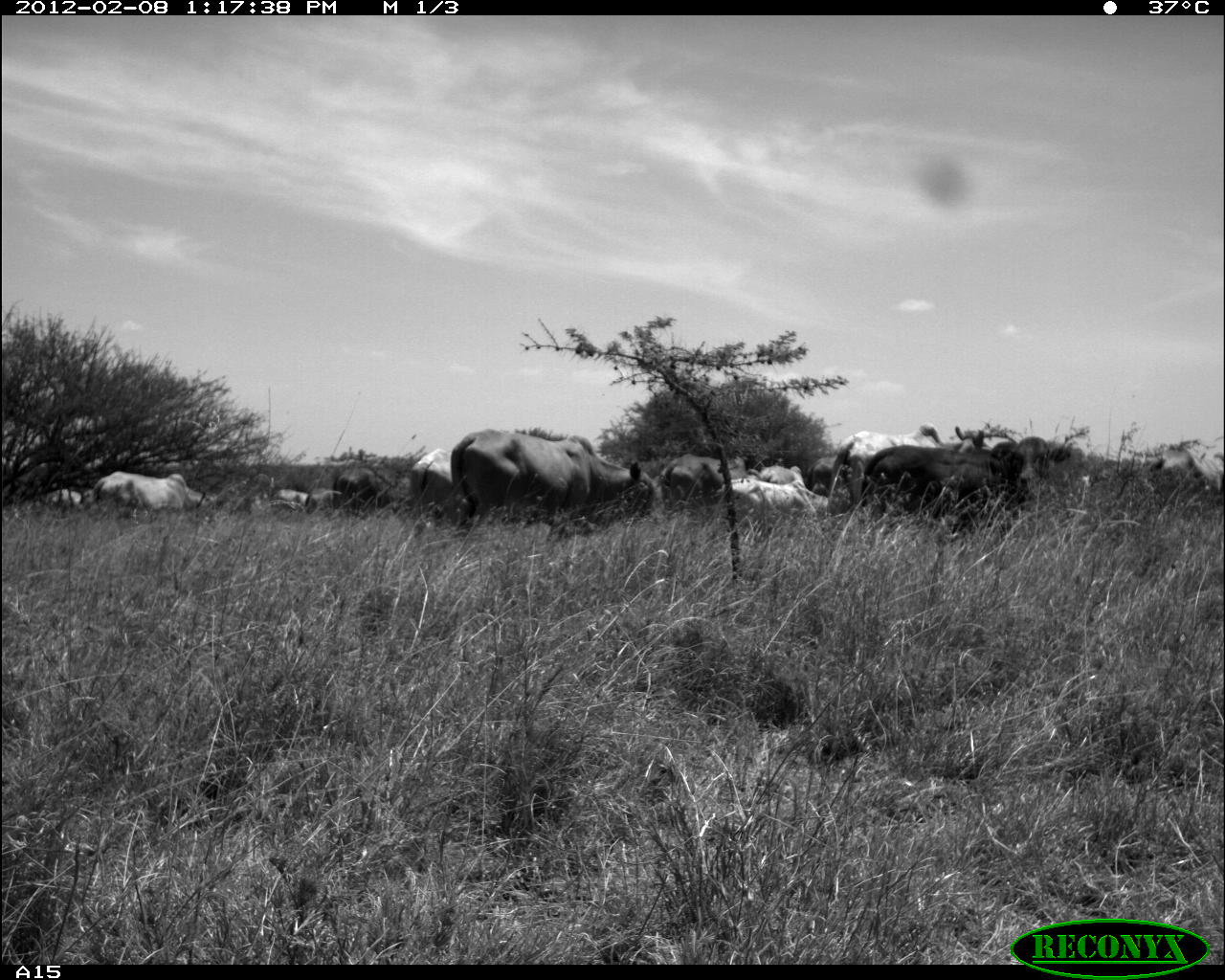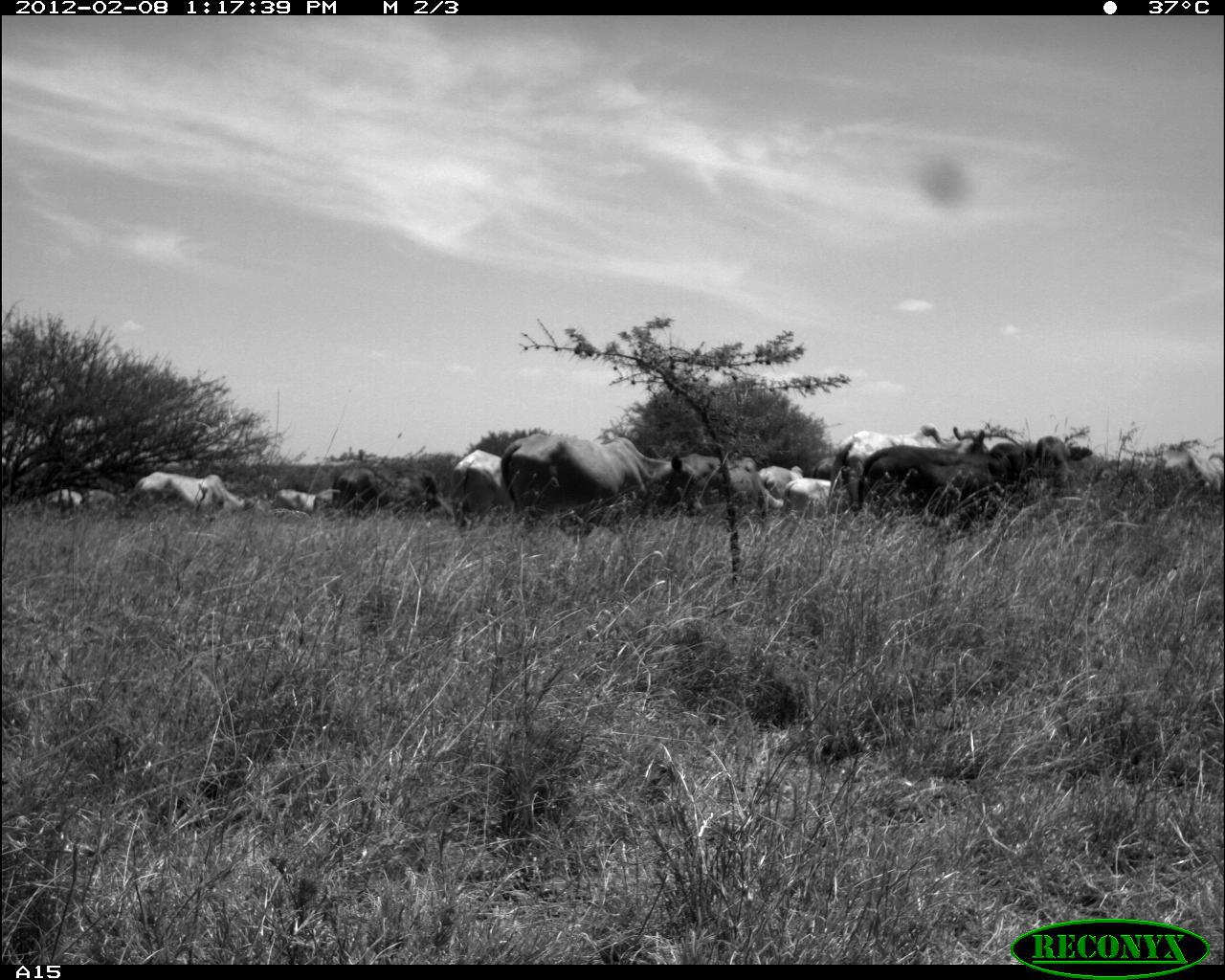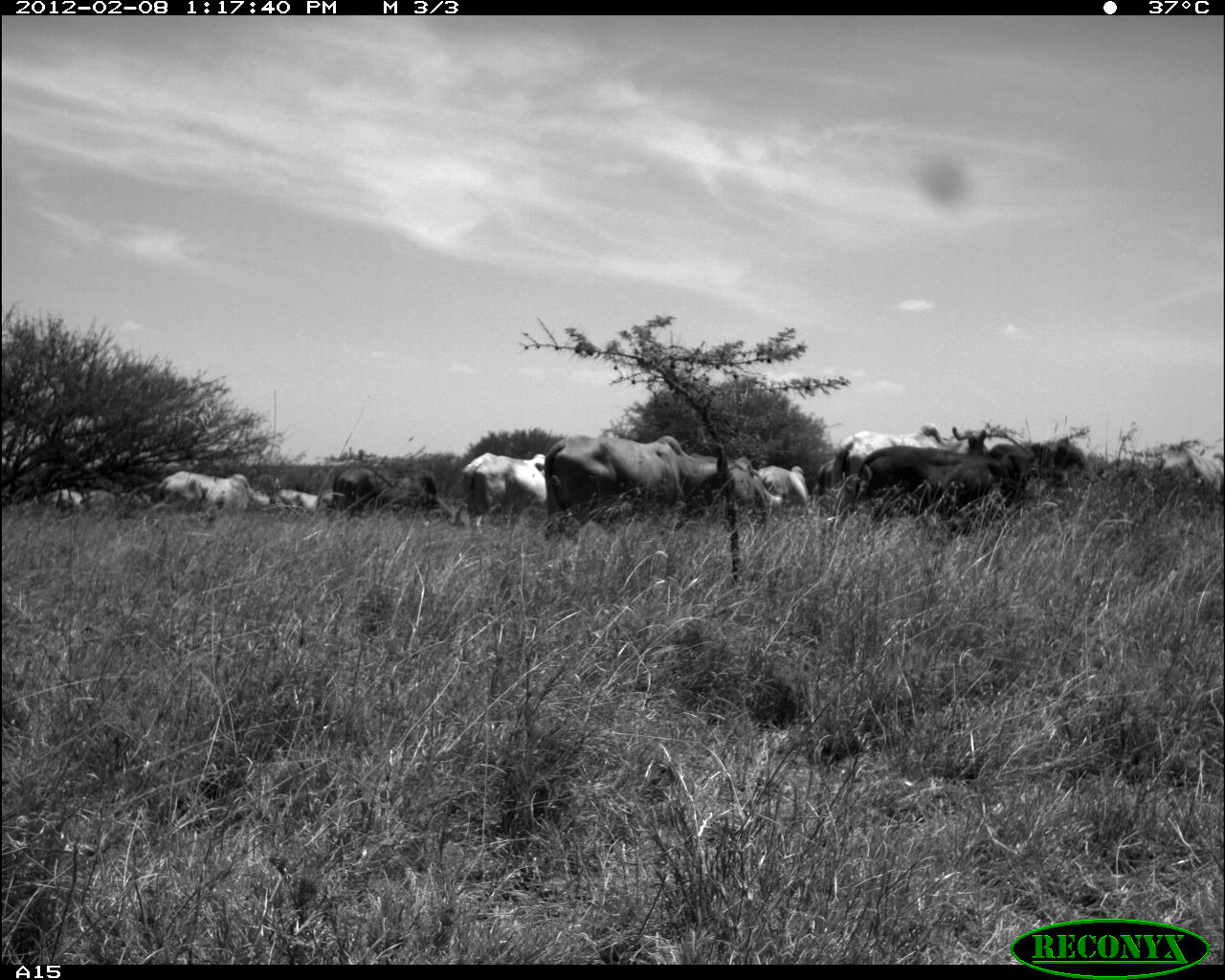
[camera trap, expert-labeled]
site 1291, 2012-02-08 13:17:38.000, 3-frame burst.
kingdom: Animalia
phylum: Chordata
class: Mammalia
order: Artiodactyla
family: Bovidae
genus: Bos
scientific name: Bos taurus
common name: domestic cattle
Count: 14.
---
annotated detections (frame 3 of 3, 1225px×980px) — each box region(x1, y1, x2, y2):
bos taurus: region(538, 431, 743, 537); region(845, 444, 1040, 539); region(836, 422, 986, 488); region(328, 463, 451, 524); region(461, 451, 553, 528); region(132, 469, 271, 513); region(693, 455, 786, 517); region(1152, 445, 1225, 502); region(754, 461, 812, 511); region(1037, 435, 1089, 485); region(273, 489, 320, 517); region(79, 488, 116, 510); region(48, 488, 83, 509); region(817, 462, 832, 495)